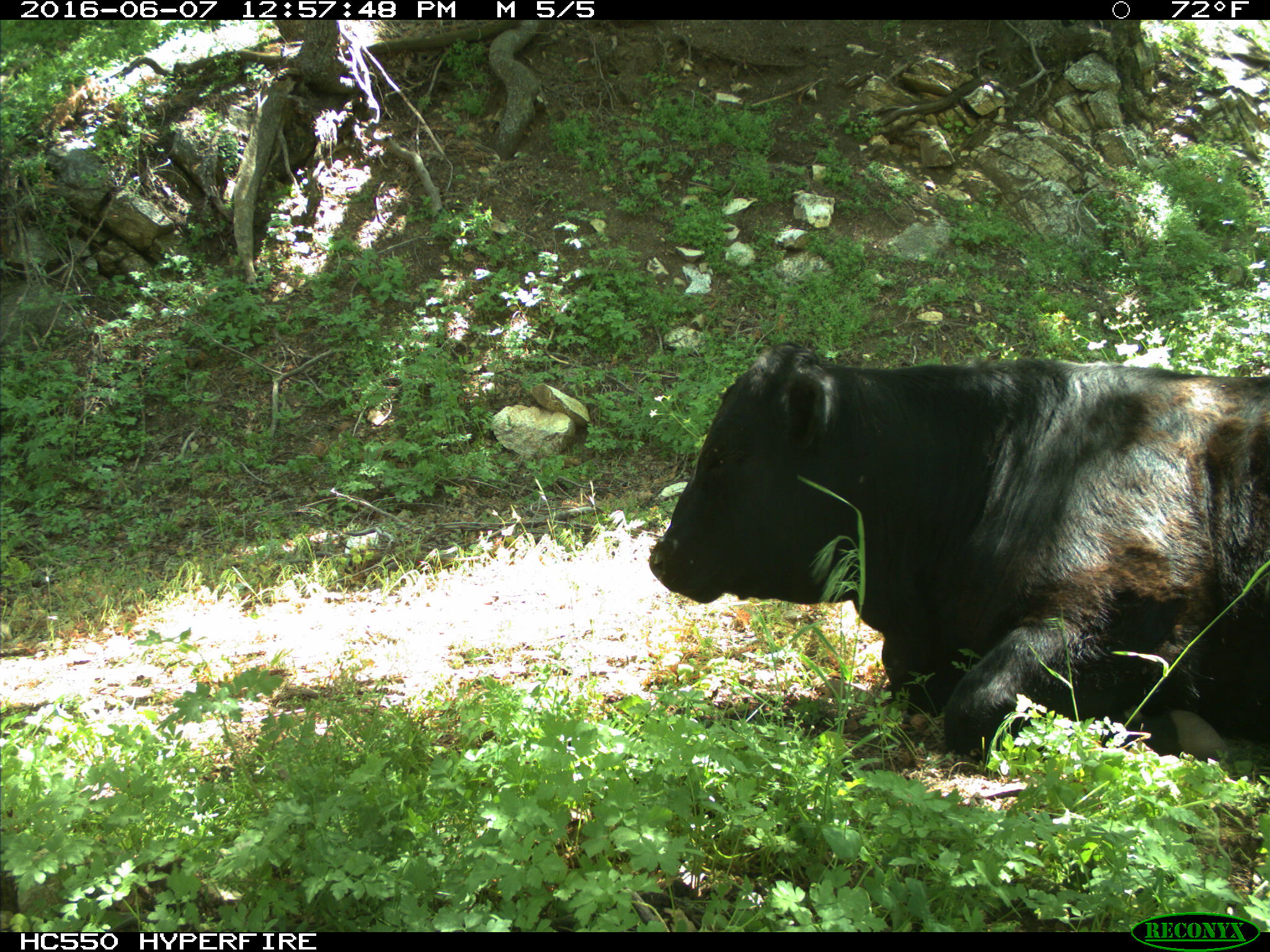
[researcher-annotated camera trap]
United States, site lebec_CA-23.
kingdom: Animalia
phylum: Chordata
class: Mammalia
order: Artiodactyla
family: Bovidae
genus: Bos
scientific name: Bos taurus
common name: domestic cow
Bos taurus (domestic cow).